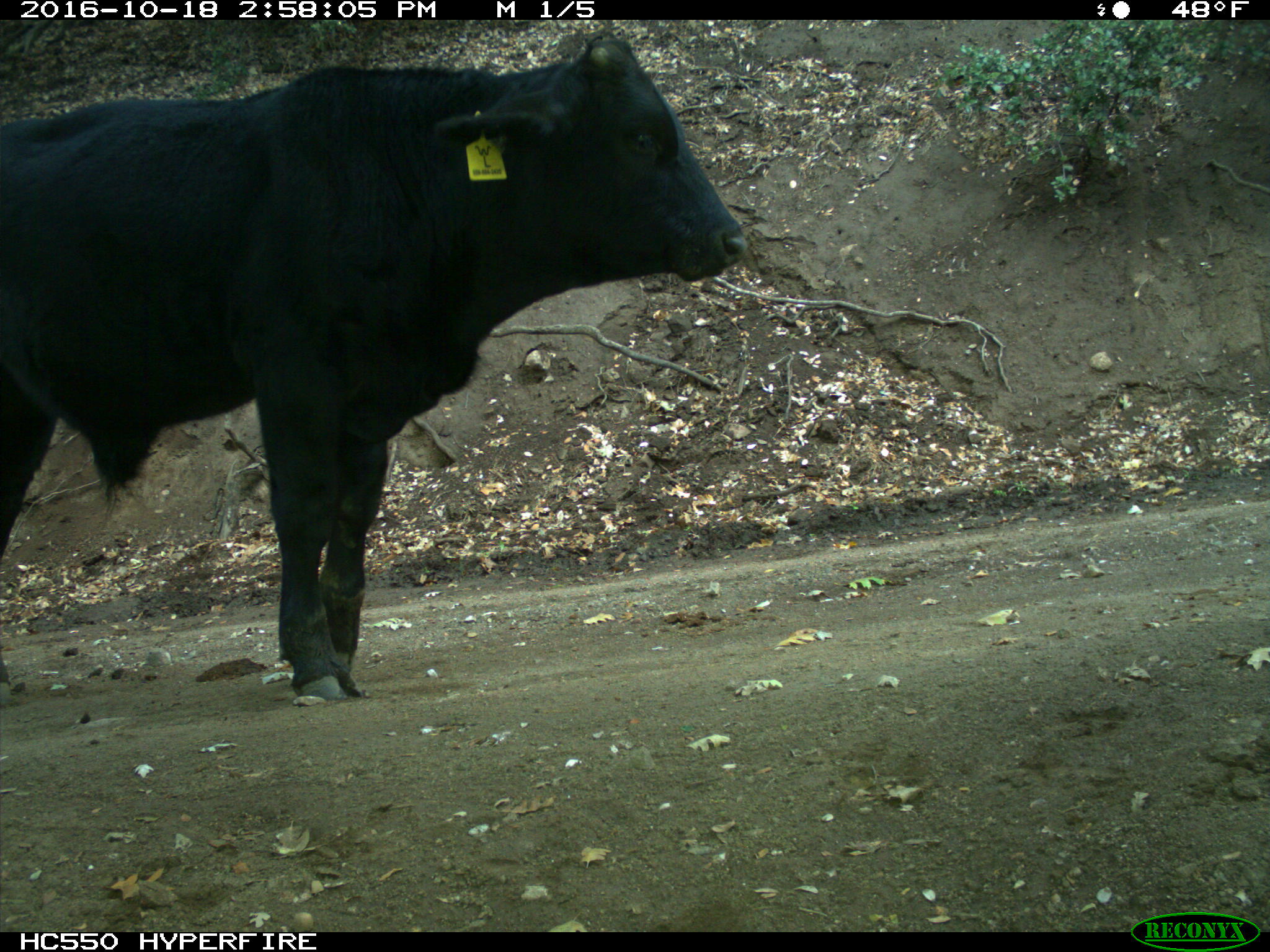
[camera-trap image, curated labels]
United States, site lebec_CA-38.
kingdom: Animalia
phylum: Chordata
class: Mammalia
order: Artiodactyla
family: Bovidae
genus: Bos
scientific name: Bos taurus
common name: domestic cow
Bos taurus (domestic cow).